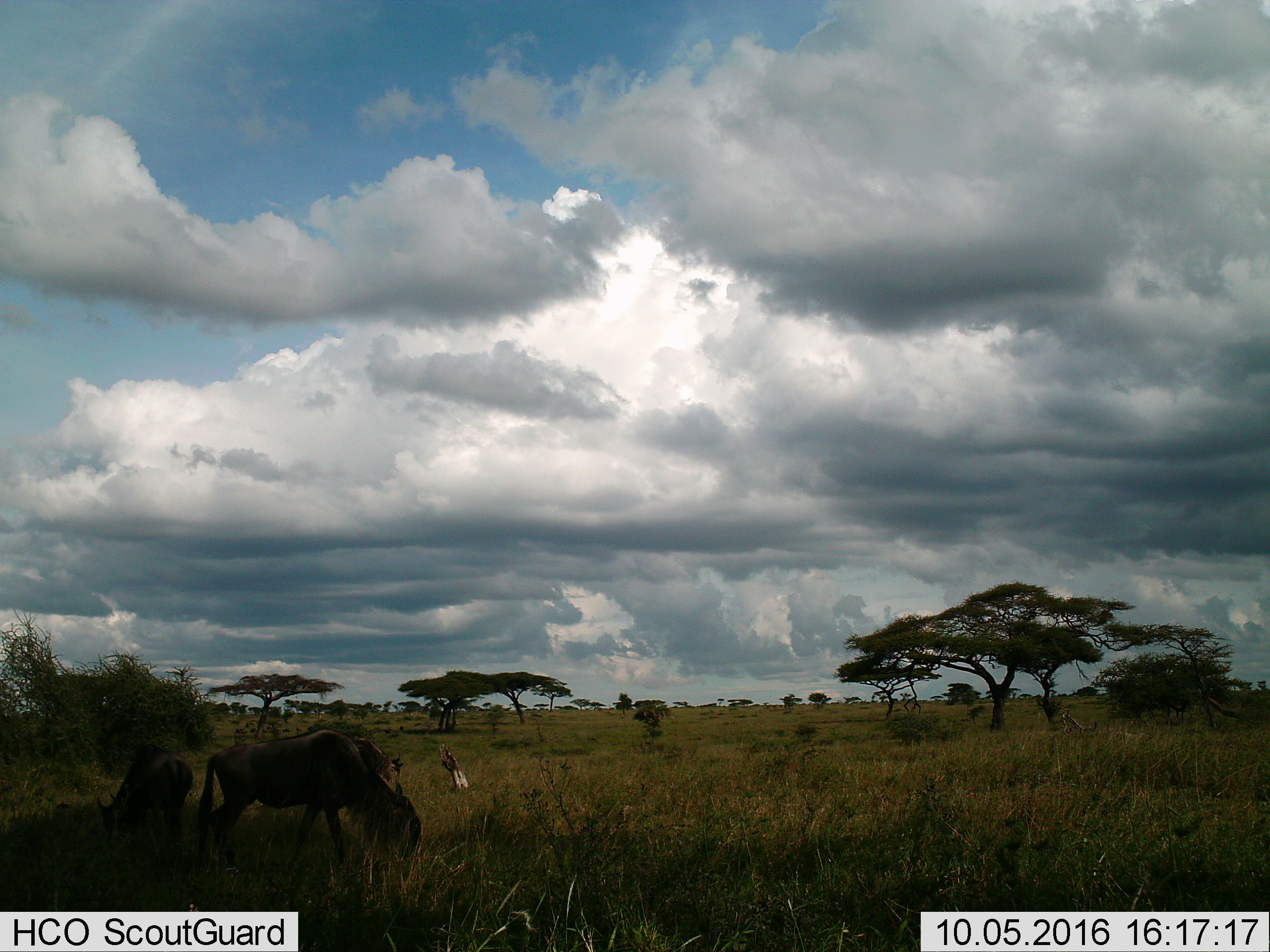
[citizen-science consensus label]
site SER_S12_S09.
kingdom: Animalia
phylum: Chordata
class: Mammalia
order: Artiodactyla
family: Bovidae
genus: Connochaetes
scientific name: Connochaetes taurinus taurinus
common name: blue wildebeest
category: wildebeestblue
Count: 3.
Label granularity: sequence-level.